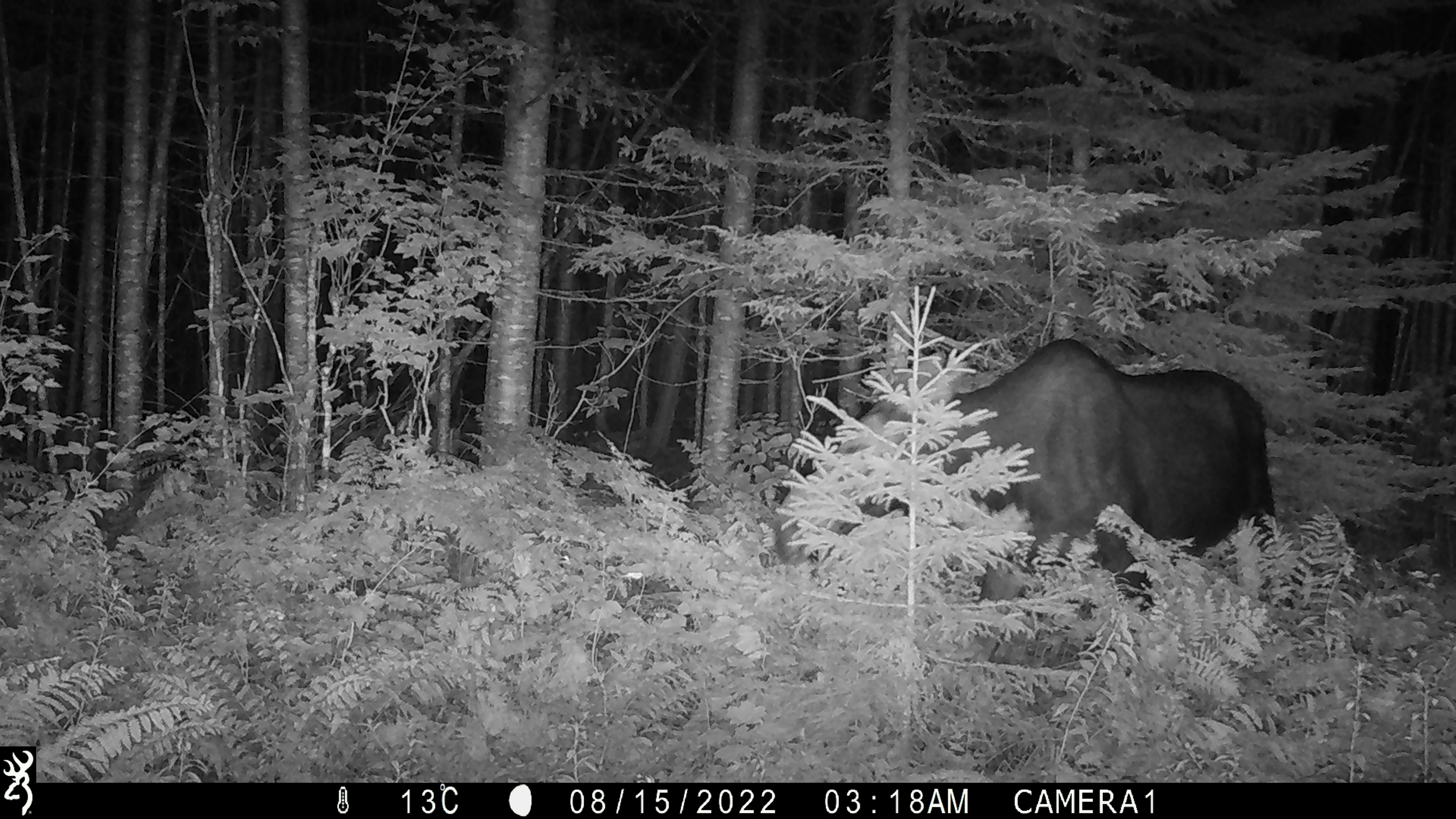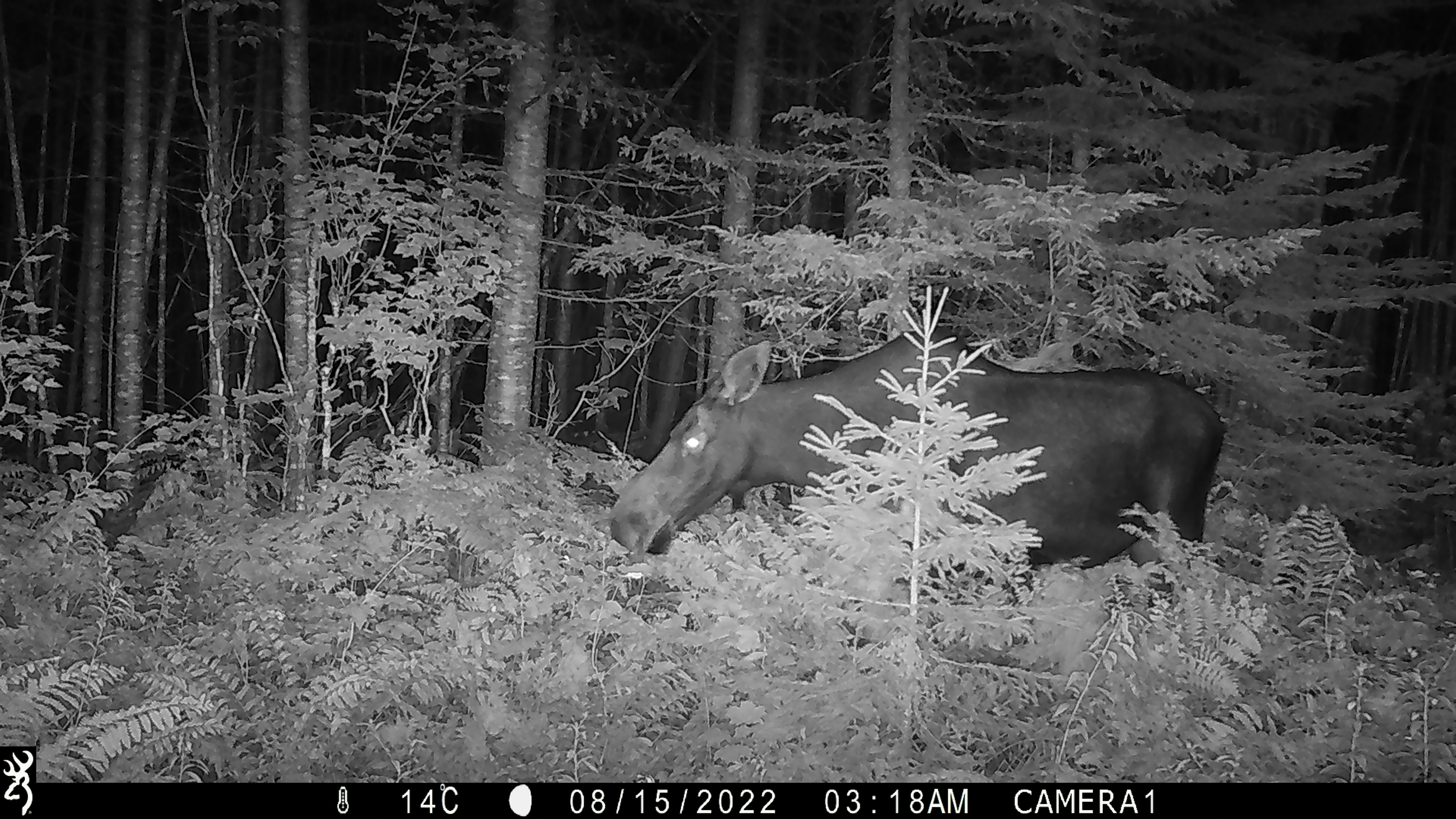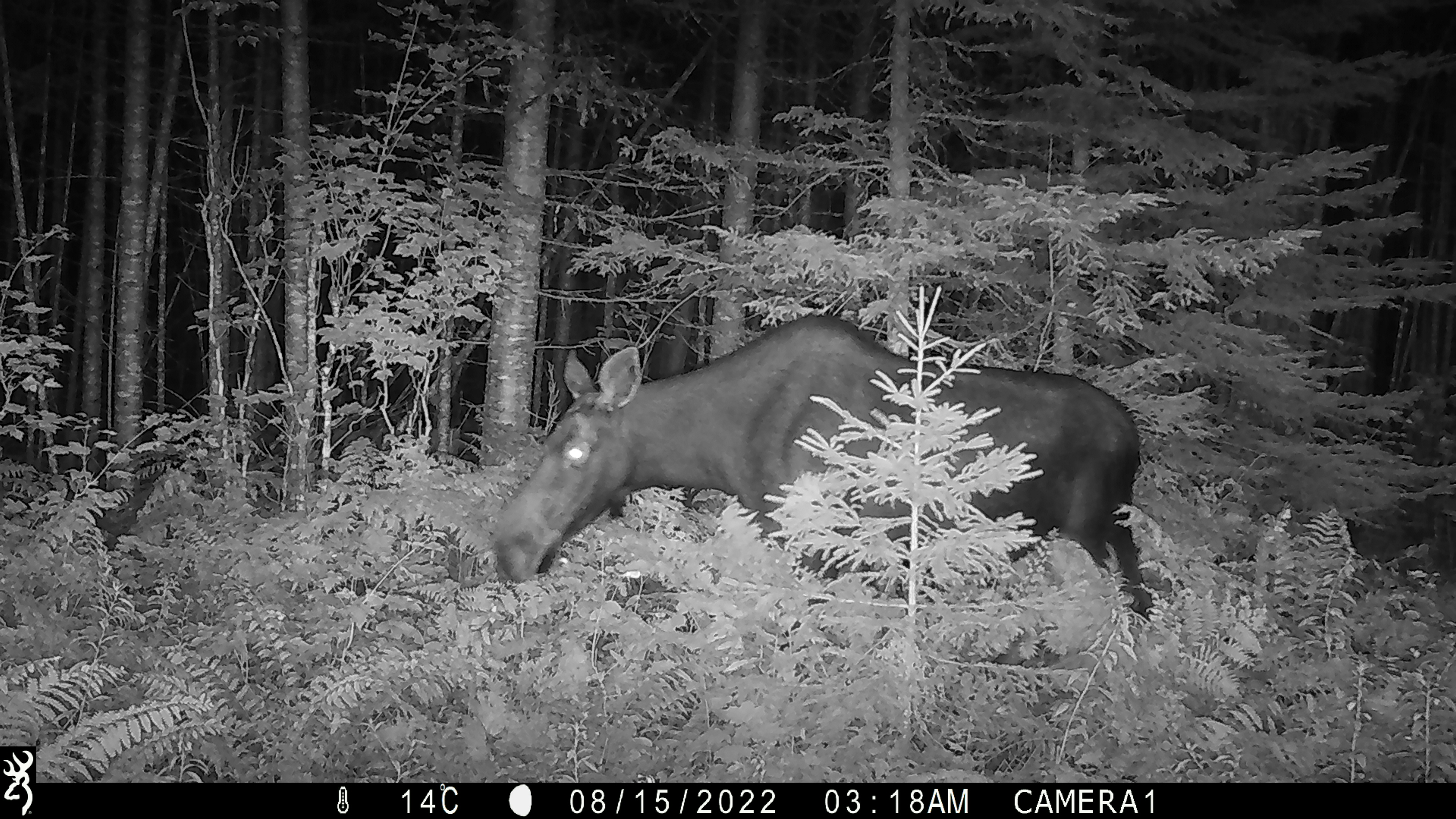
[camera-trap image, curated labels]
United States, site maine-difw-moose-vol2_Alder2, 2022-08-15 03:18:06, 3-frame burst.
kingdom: Animalia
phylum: Chordata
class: Mammalia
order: Artiodactyla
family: Cervidae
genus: Alces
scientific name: Alces alces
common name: moose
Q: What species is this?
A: Moose (Alces alces).